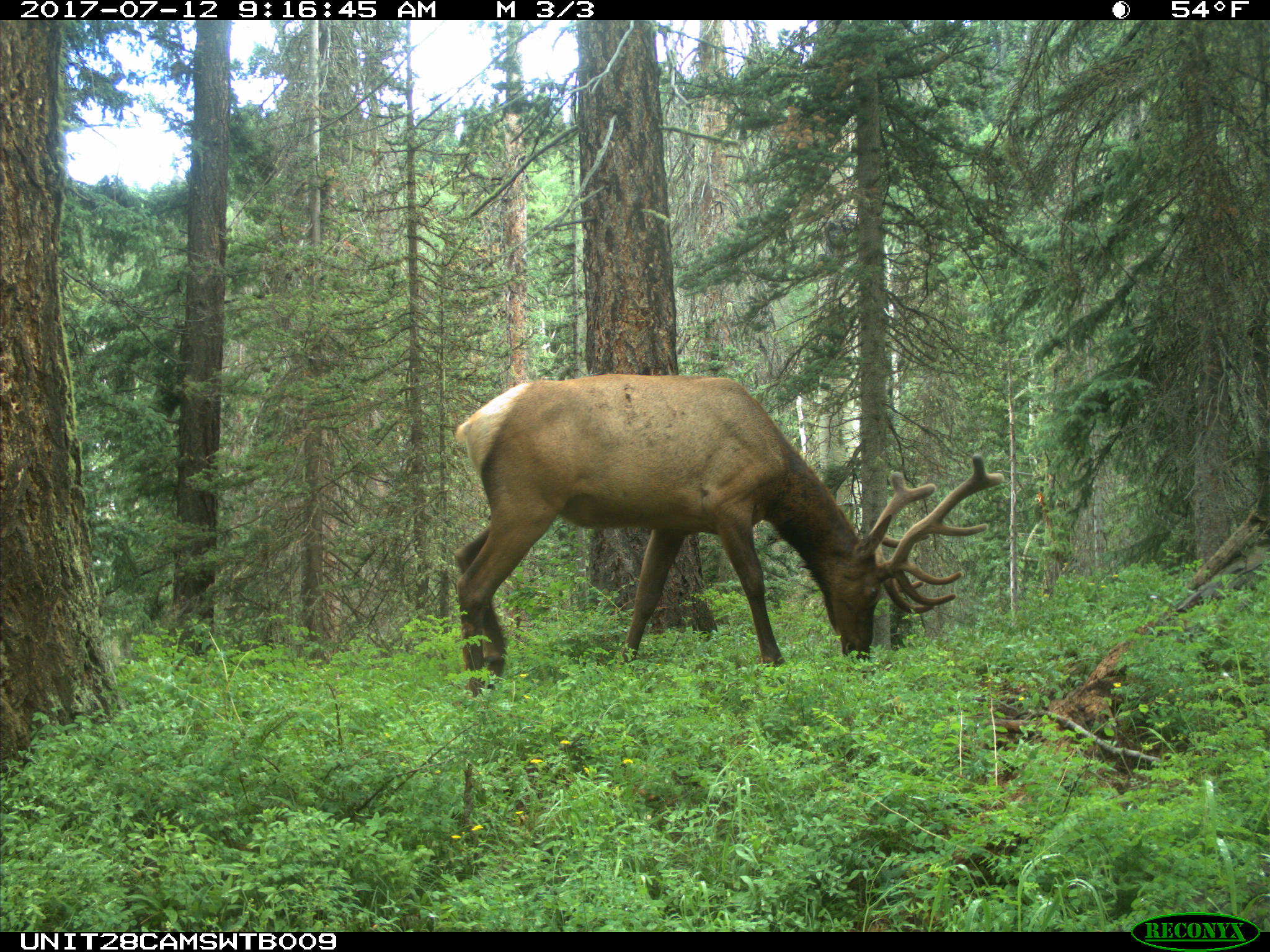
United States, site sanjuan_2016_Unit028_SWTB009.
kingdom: Animalia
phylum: Chordata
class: Mammalia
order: Artiodactyla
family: Cervidae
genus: Cervus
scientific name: Cervus elaphus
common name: red deer